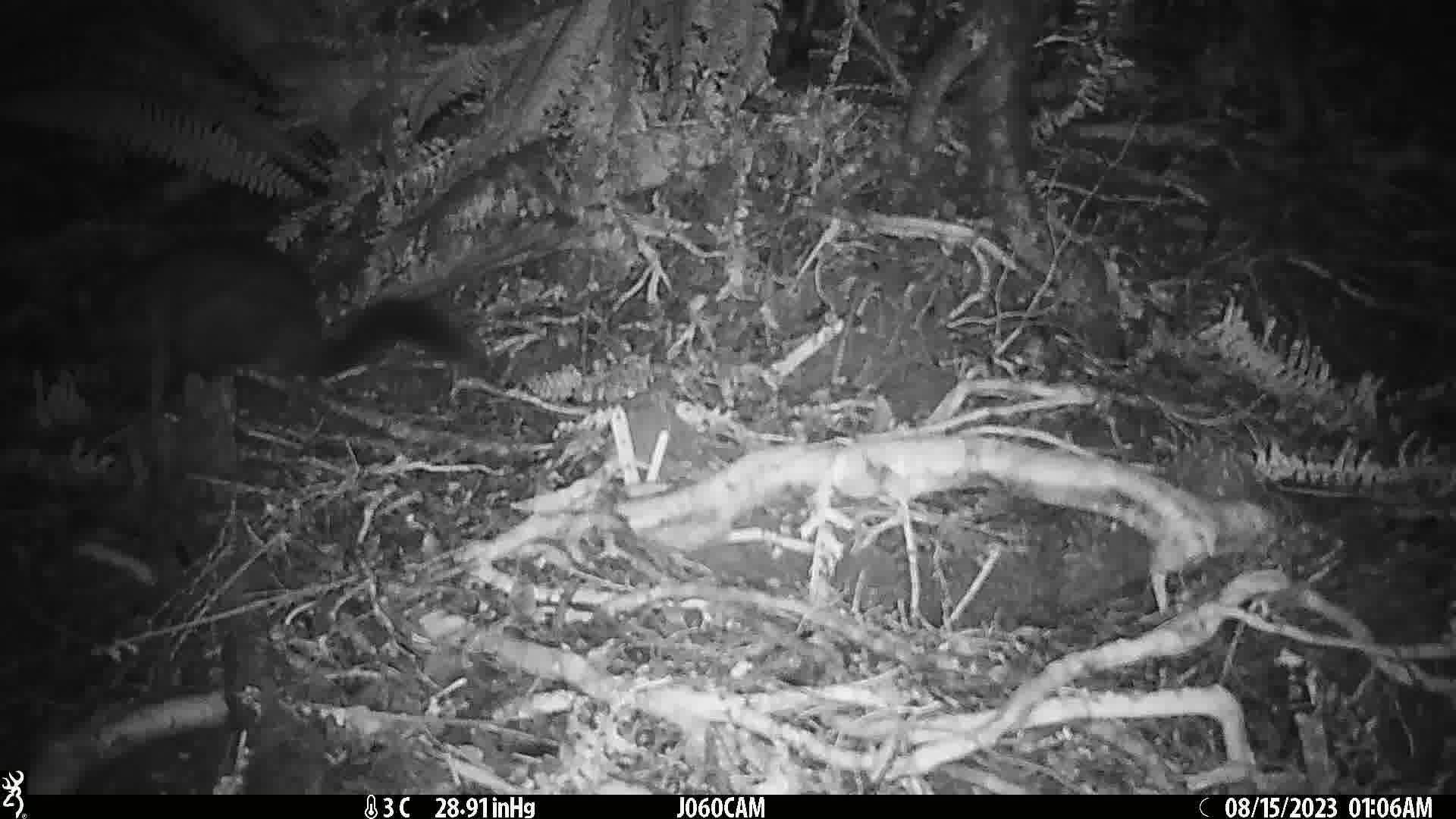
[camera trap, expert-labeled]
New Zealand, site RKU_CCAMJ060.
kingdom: Animalia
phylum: Chordata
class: Mammalia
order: Diprotodontia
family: Phalangeridae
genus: Trichosurus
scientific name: Trichosurus vulpecula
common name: common brushtail possum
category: possum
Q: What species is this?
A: Possum (common brushtail possum) (Trichosurus vulpecula).